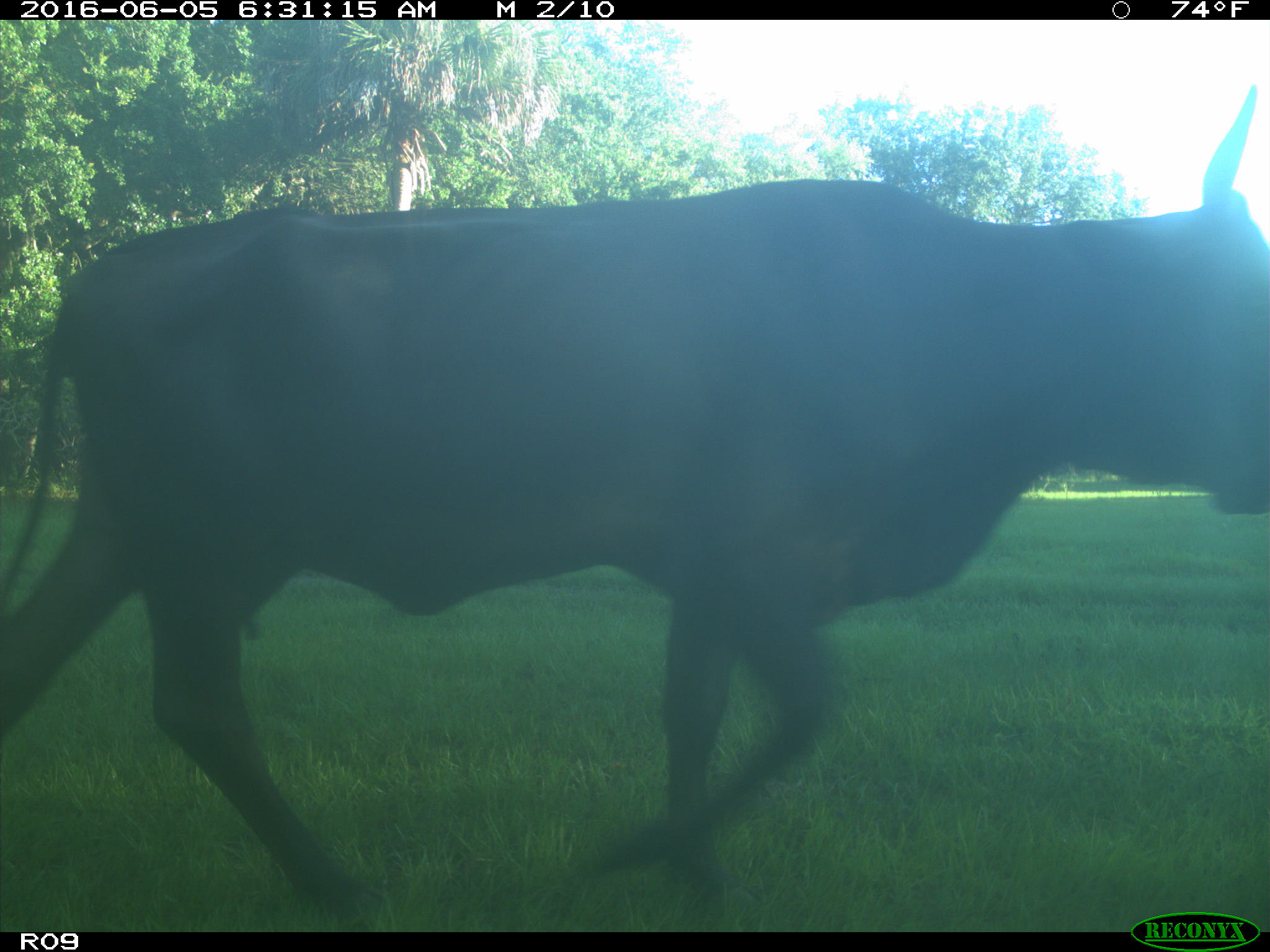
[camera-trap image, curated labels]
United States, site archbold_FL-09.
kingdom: Animalia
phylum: Chordata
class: Mammalia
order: Artiodactyla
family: Bovidae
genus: Bos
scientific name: Bos taurus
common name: domestic cow